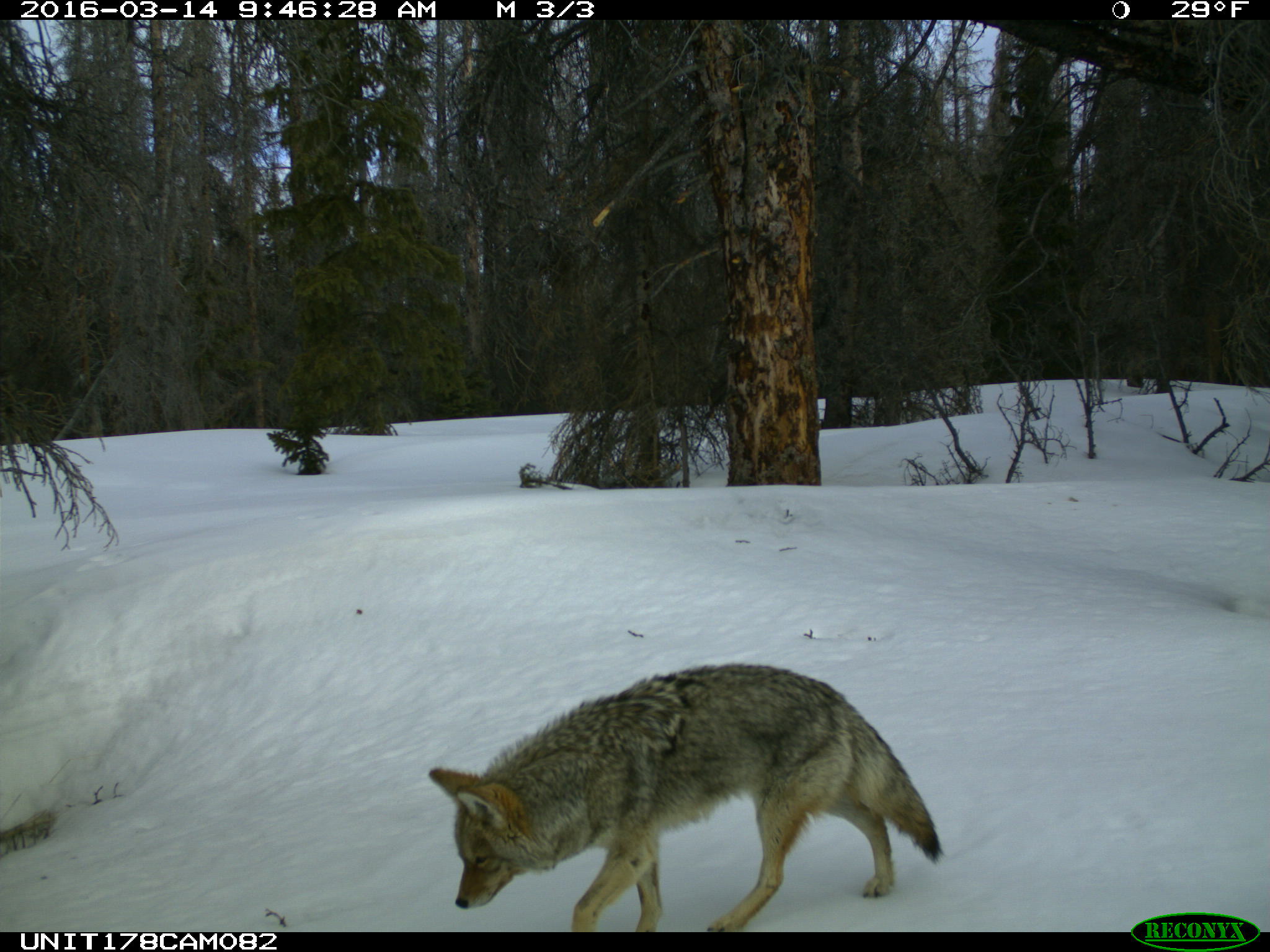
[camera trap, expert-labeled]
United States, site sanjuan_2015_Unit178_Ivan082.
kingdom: Animalia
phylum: Chordata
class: Mammalia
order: Carnivora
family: Canidae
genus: Canis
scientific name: Canis latrans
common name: coyote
Canis latrans (coyote).